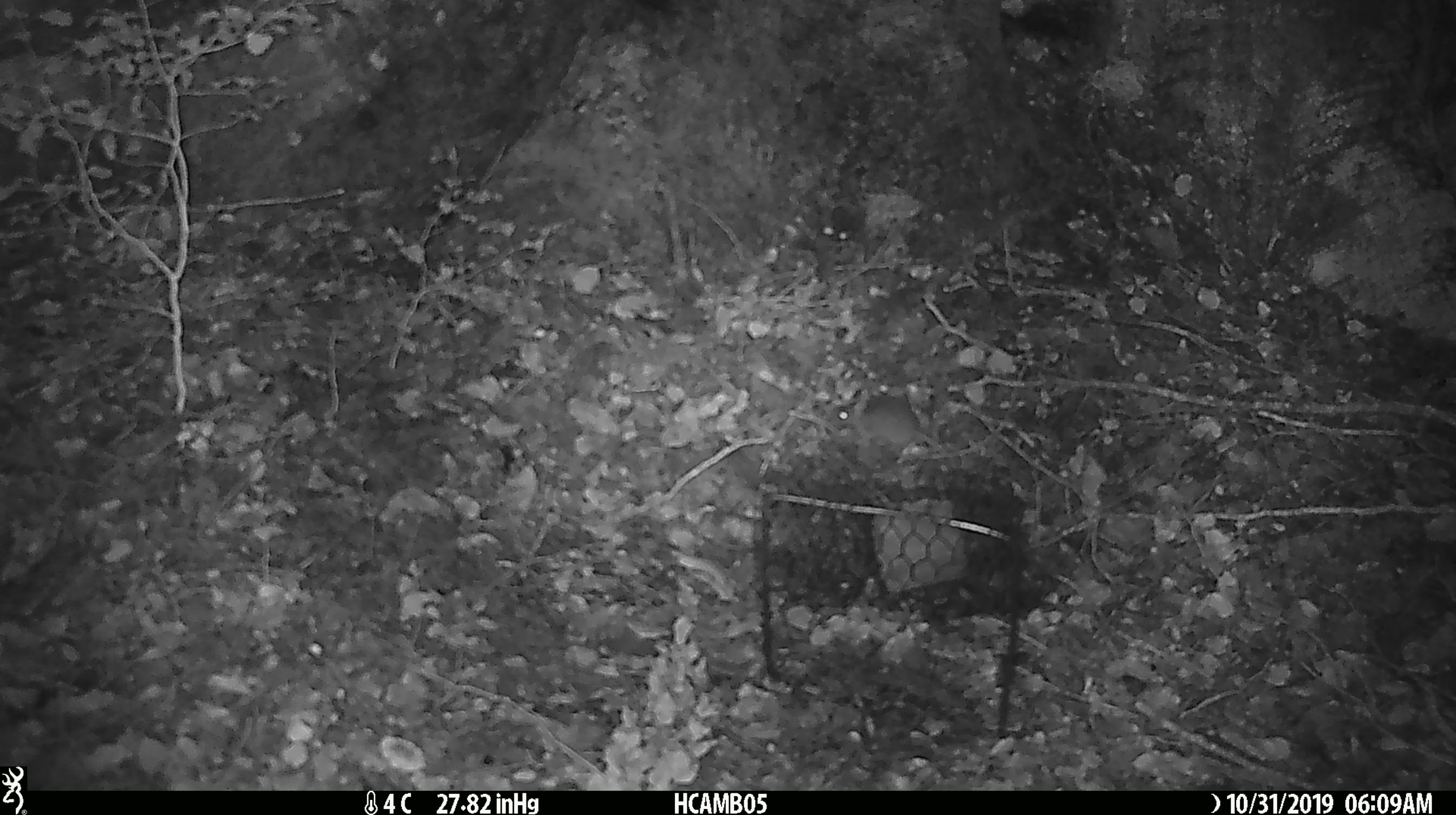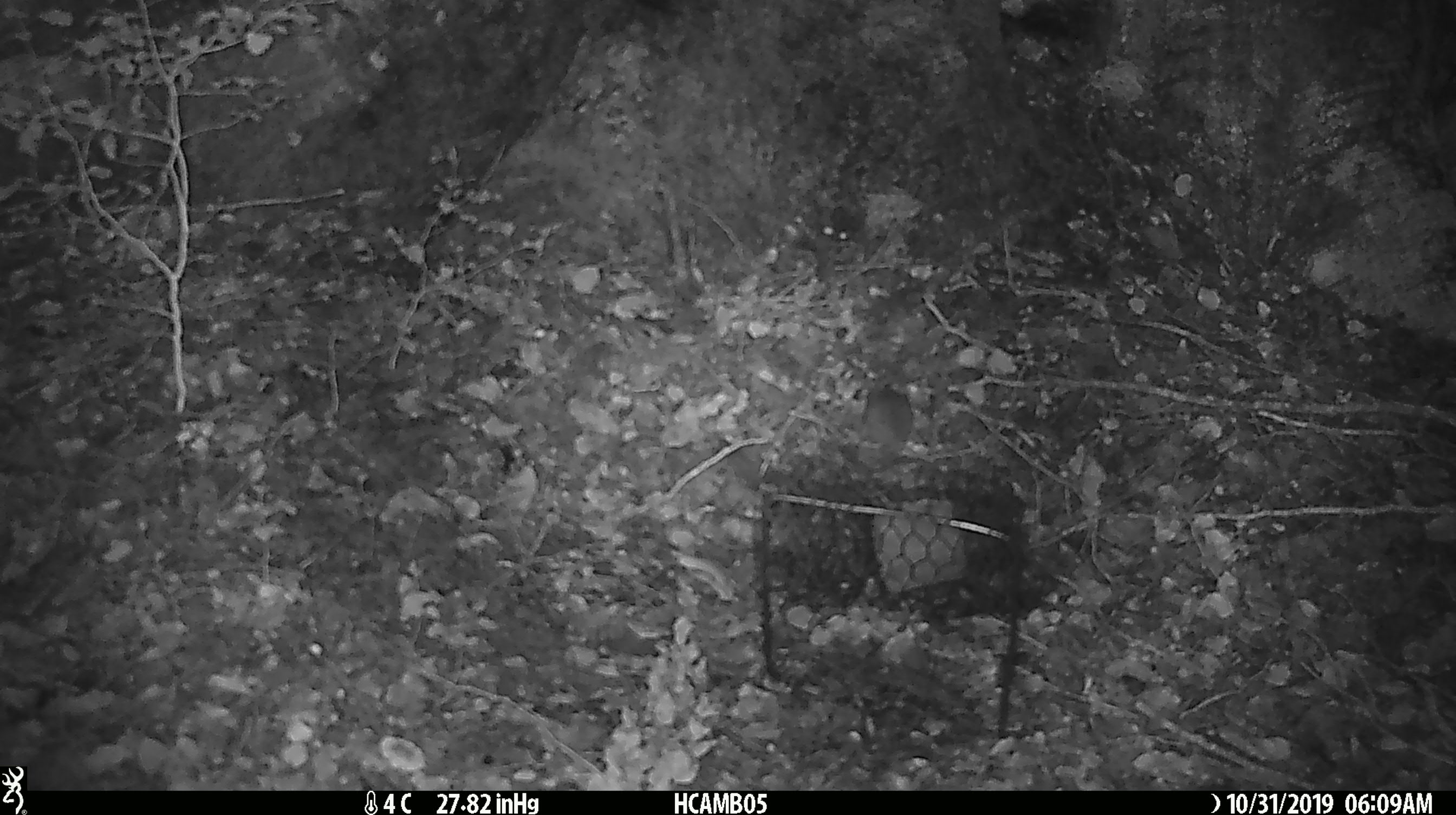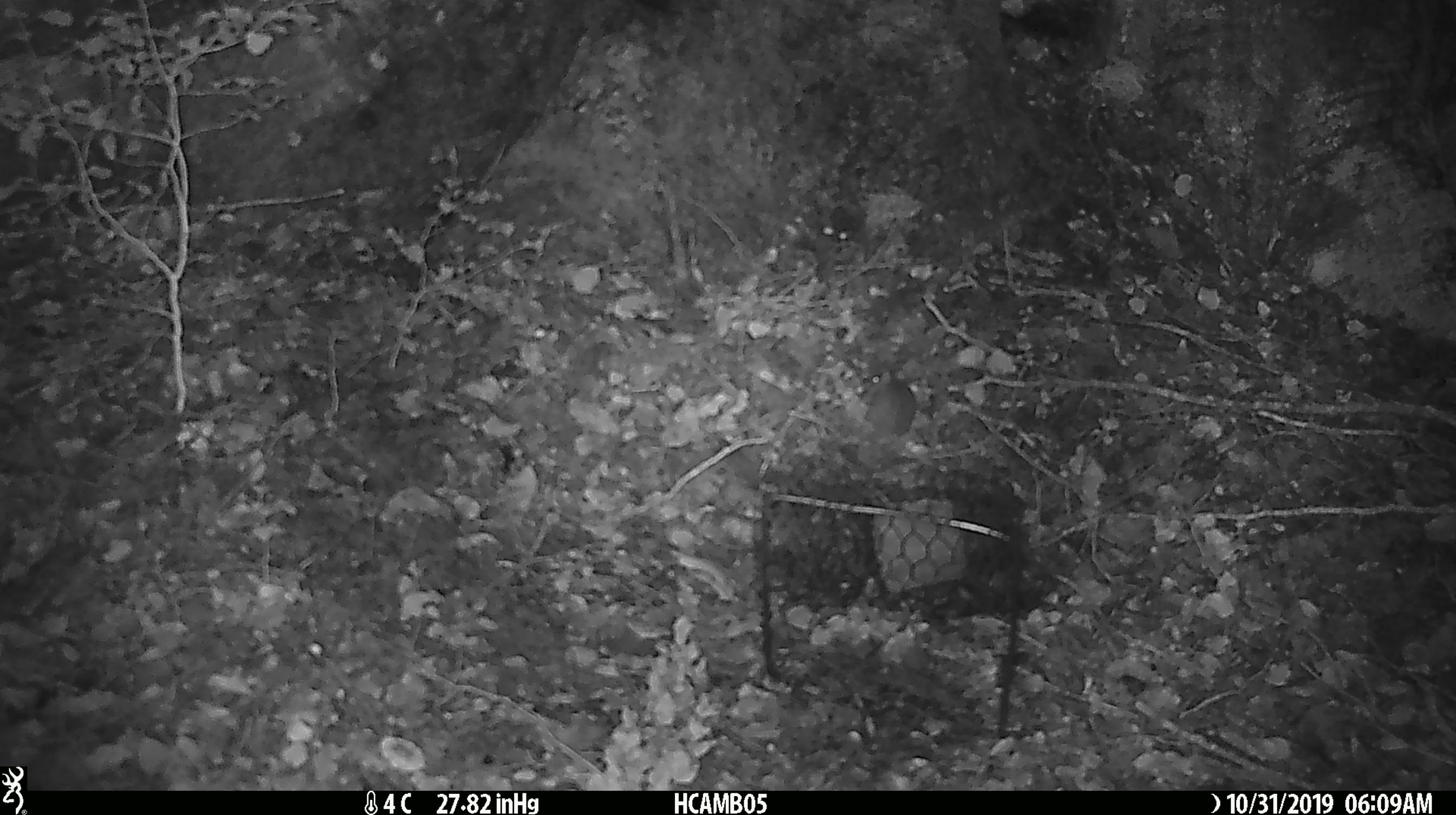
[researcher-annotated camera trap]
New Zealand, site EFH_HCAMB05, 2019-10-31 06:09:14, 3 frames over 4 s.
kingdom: Animalia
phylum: Chordata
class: Mammalia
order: Rodentia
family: Muridae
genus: Mus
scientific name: Mus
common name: mouse